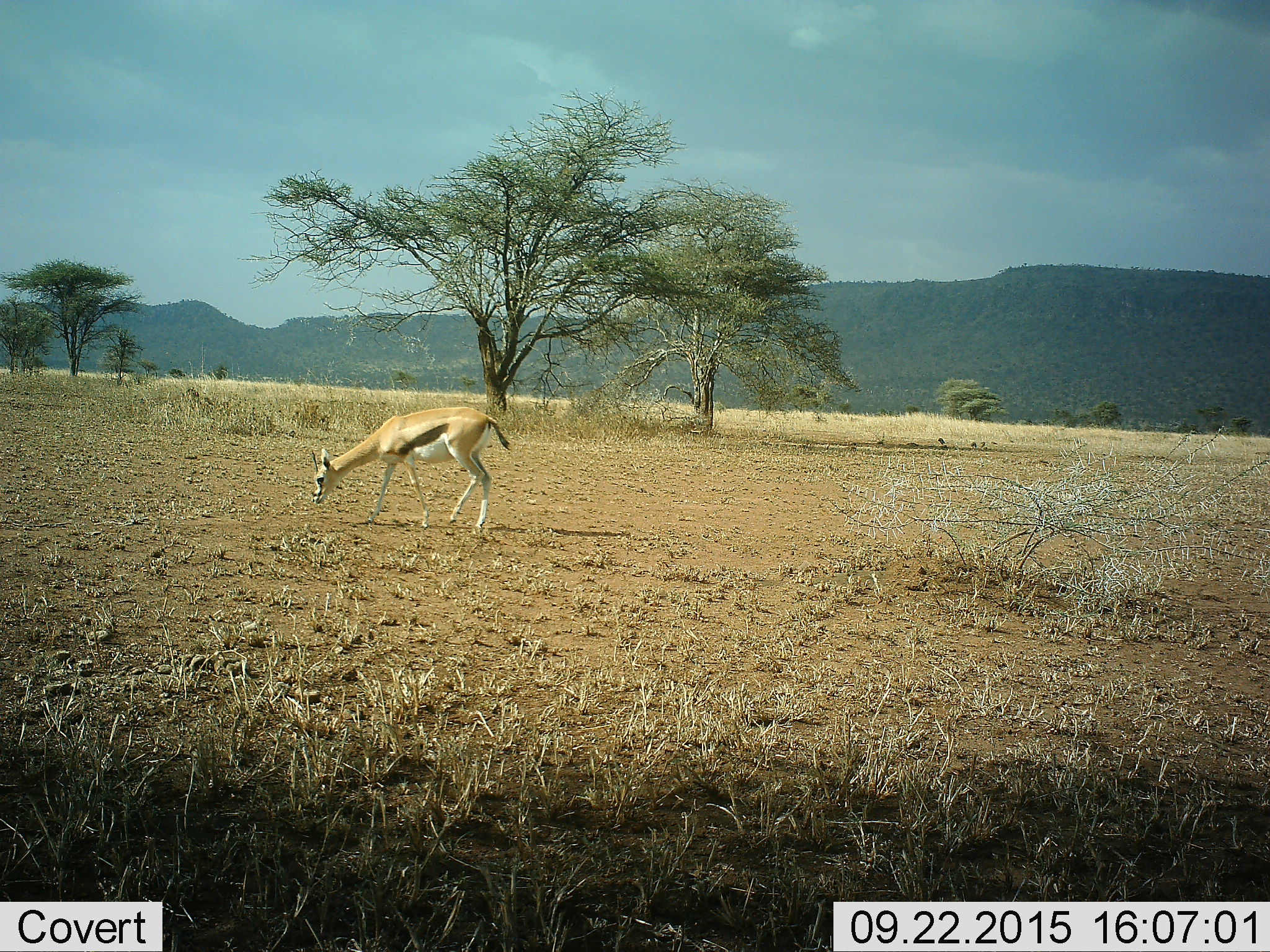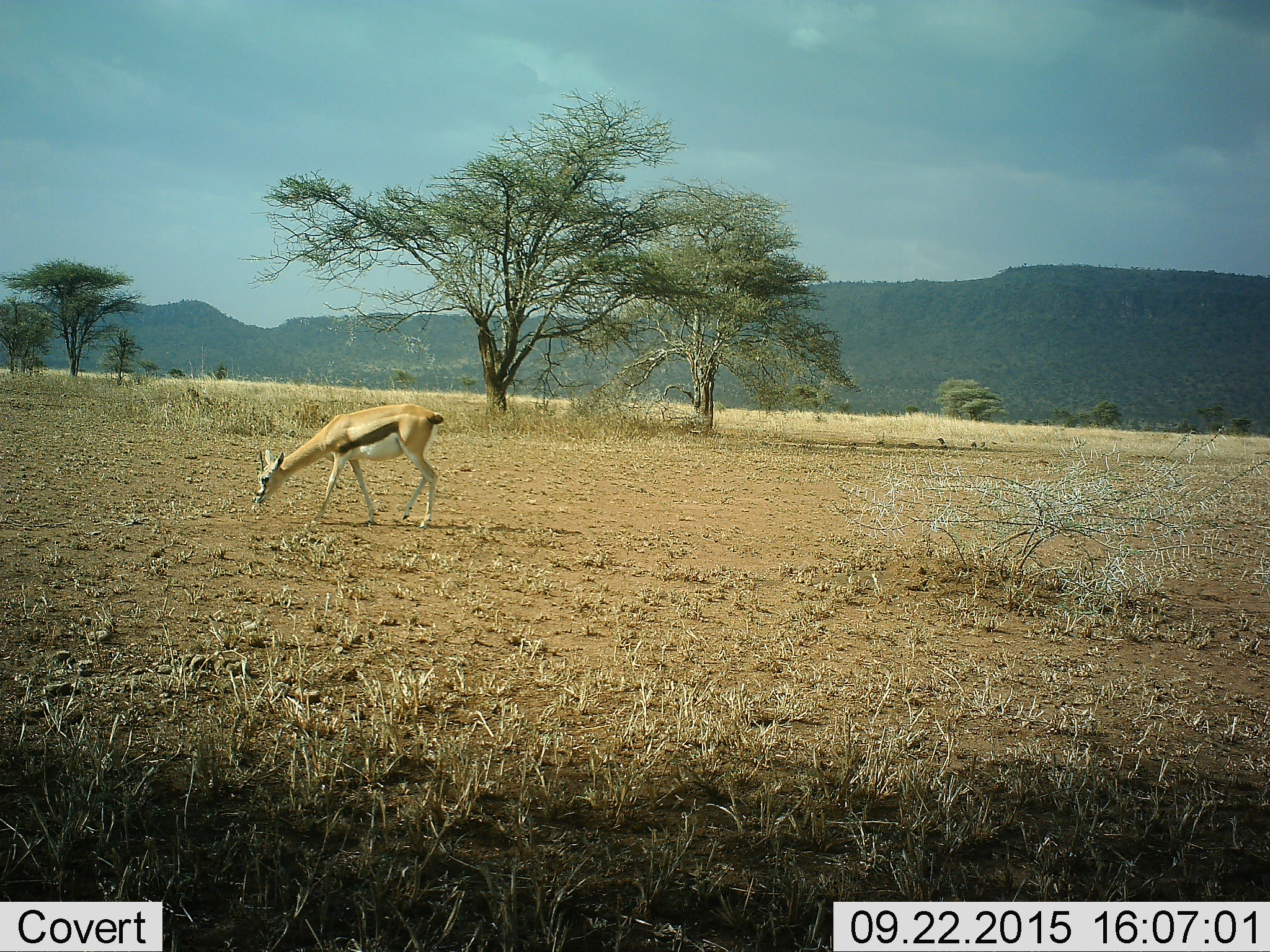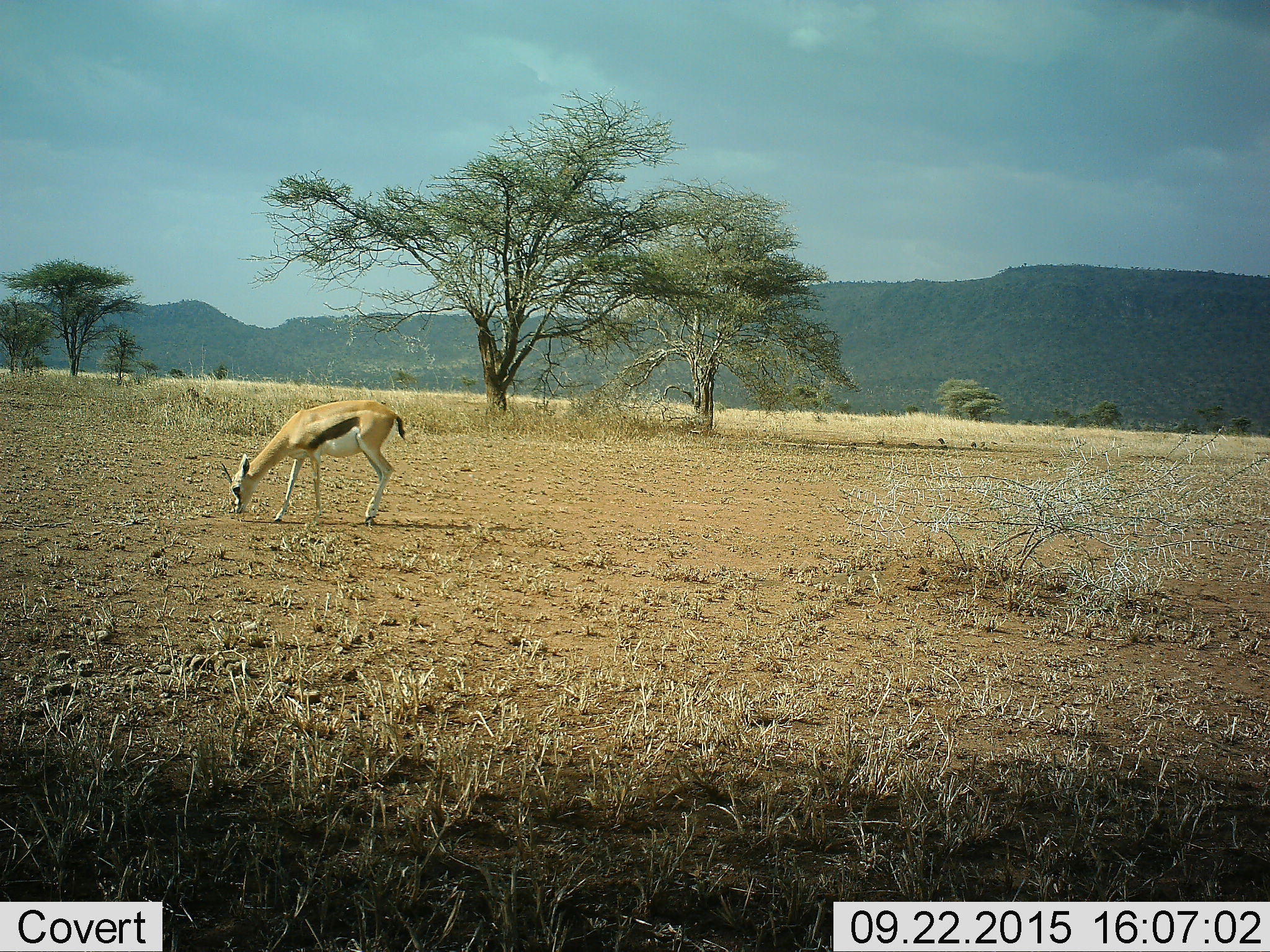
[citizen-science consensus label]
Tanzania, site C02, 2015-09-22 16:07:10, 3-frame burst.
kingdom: Animalia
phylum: Chordata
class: Mammalia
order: Artiodactyla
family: Bovidae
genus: Eudorcas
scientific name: Eudorcas thomsonii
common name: thomson's gazelle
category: gazellethomsons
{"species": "gazellethomsons (thomson's gazelle) (Eudorcas thomsonii)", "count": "1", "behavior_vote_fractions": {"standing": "16%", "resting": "0%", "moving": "47%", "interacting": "5%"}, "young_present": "5%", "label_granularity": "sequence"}